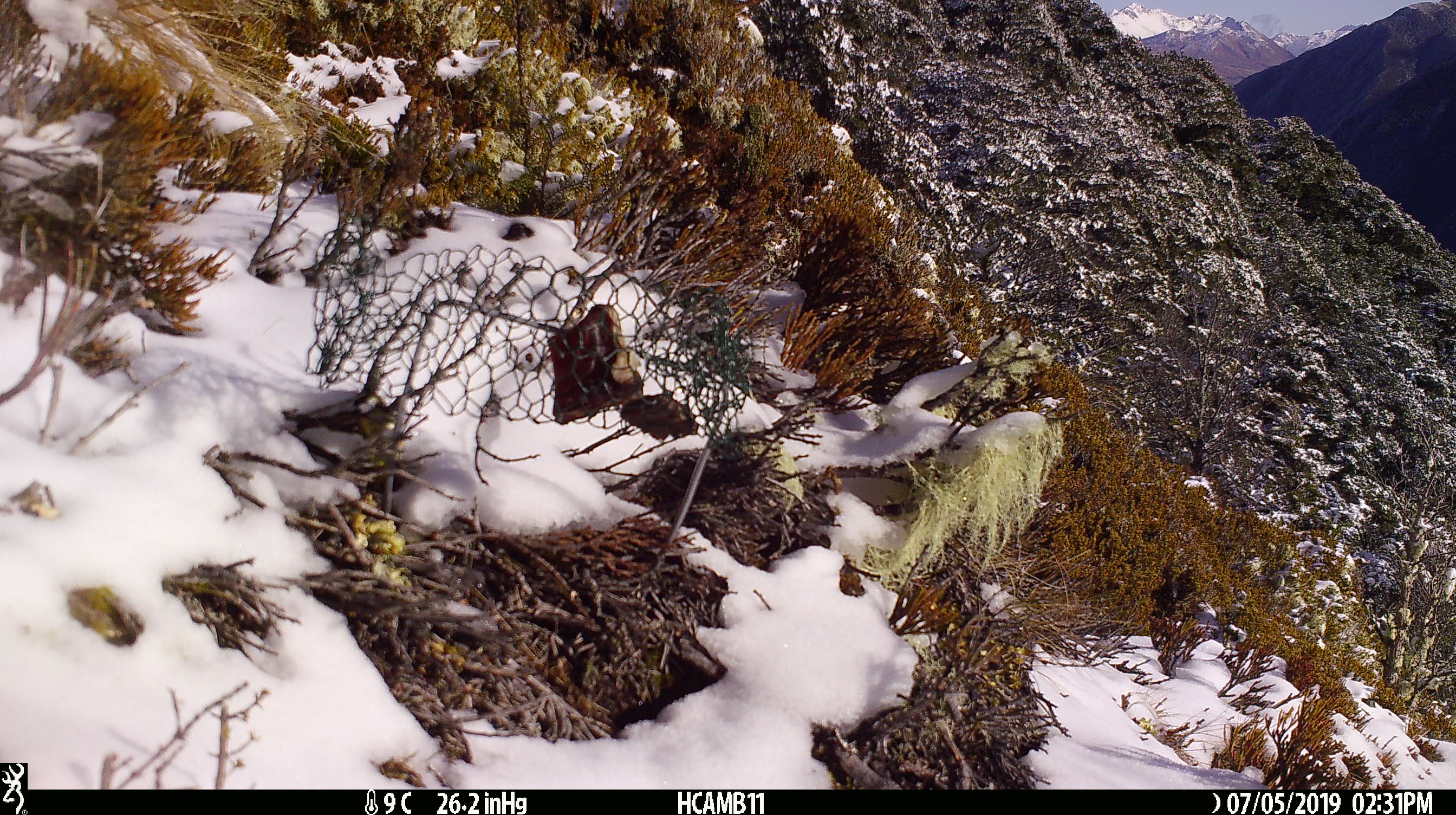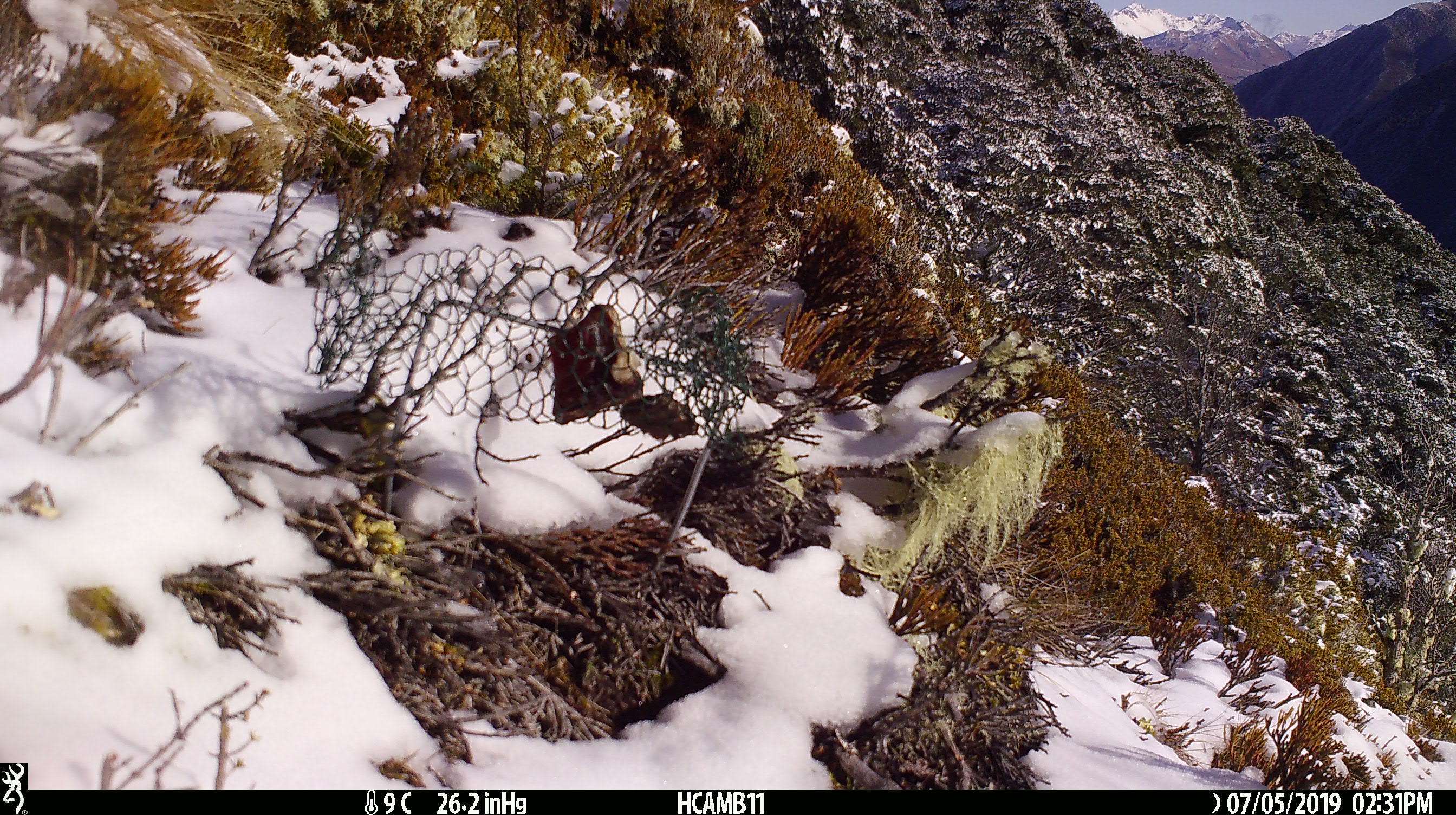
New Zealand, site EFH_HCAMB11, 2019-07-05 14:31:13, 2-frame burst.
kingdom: Animalia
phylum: Chordata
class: Mammalia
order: Rodentia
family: Muridae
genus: Mus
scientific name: Mus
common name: mouse